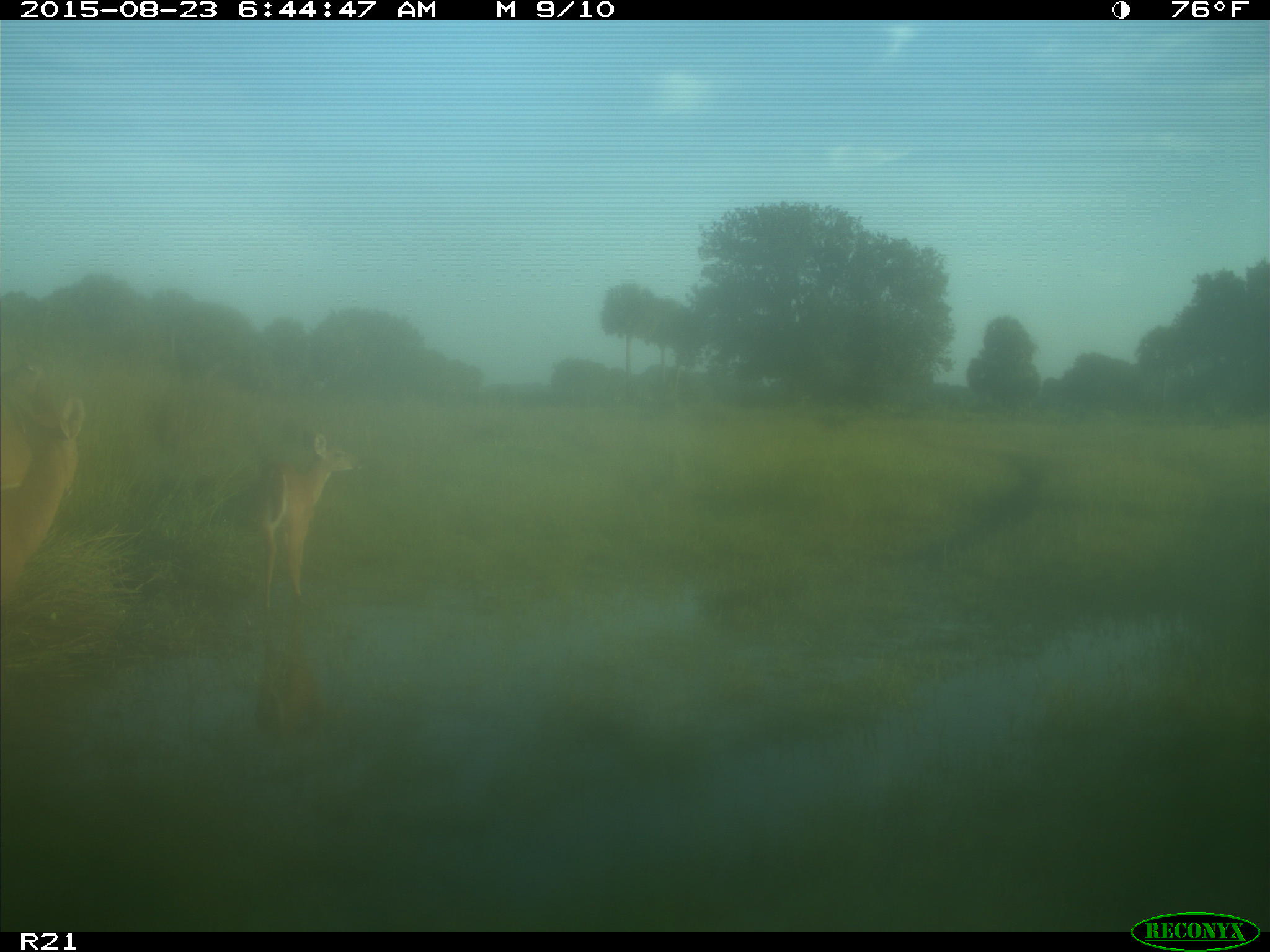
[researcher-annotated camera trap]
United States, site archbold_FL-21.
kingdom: Animalia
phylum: Chordata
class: Mammalia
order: Artiodactyla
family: Cervidae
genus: Odocoileus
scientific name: Odocoileus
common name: deer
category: unidentified deer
Unidentified deer (deer) (Odocoileus).